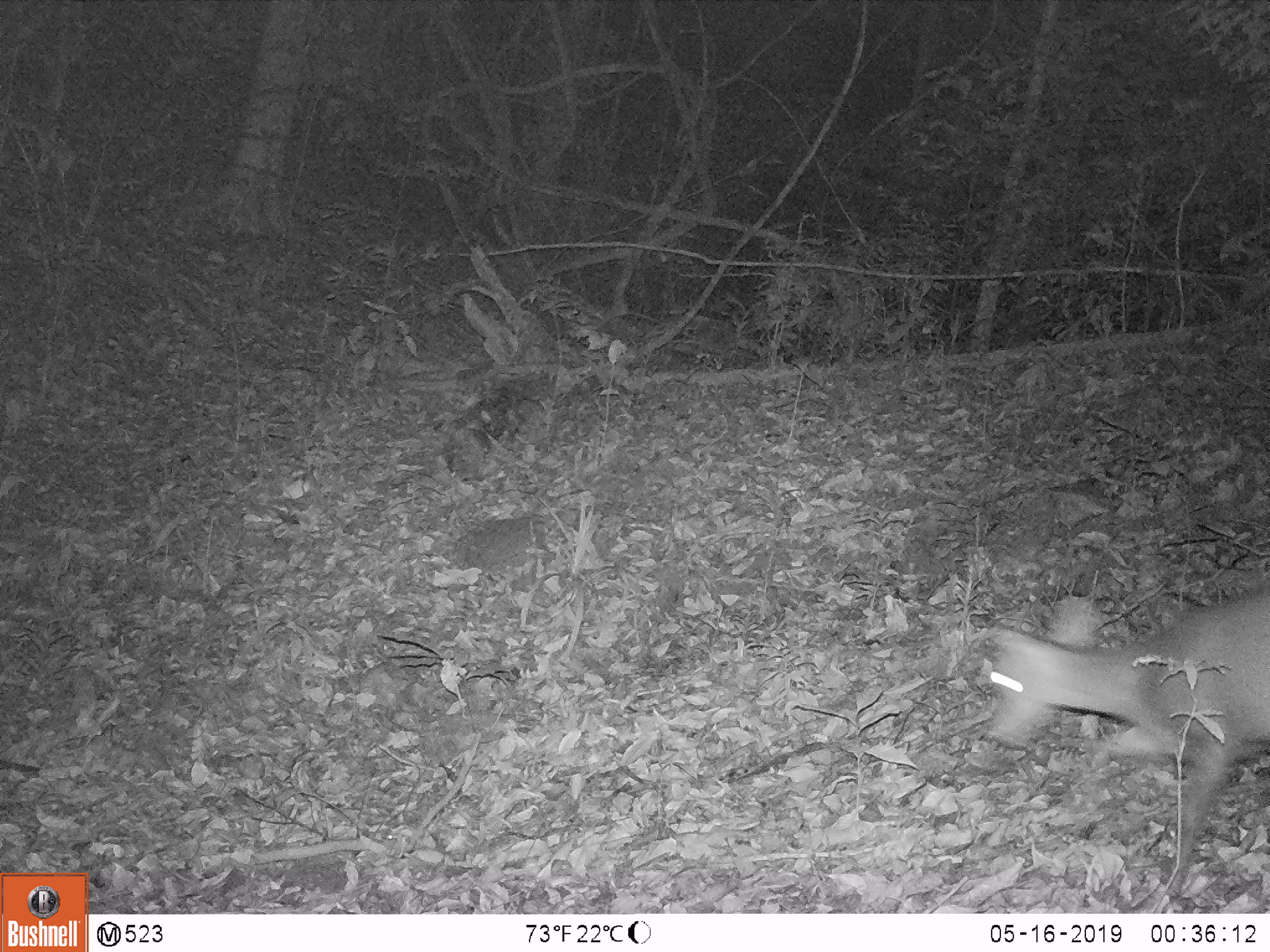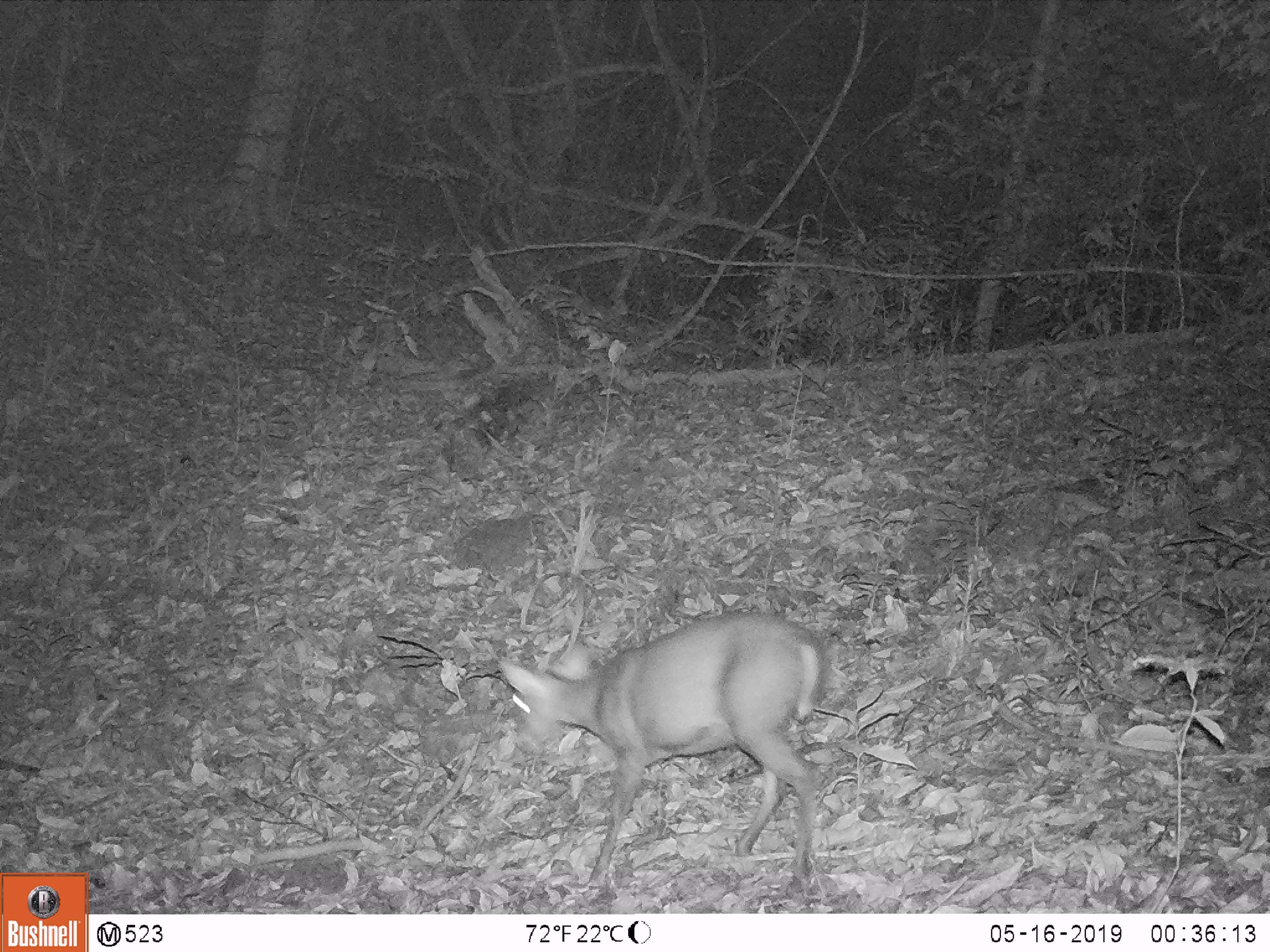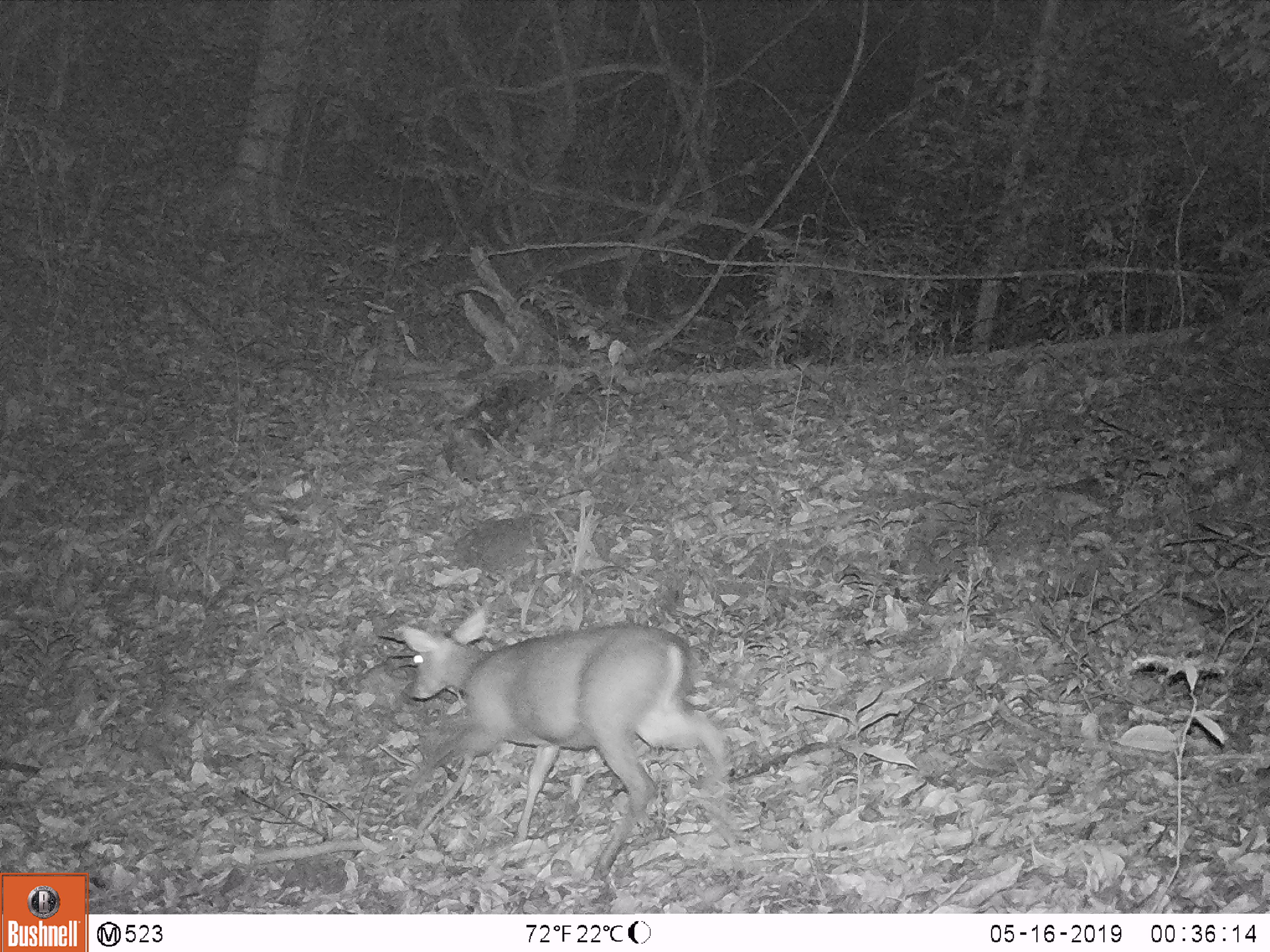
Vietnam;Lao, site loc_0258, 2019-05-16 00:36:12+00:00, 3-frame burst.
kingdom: Animalia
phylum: Chordata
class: Mammalia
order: Artiodactyla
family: Cervidae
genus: Muntiacus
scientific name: Muntiacus rooseveltorum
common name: roosevelt's muntjac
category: roosevelts muntjac group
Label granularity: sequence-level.